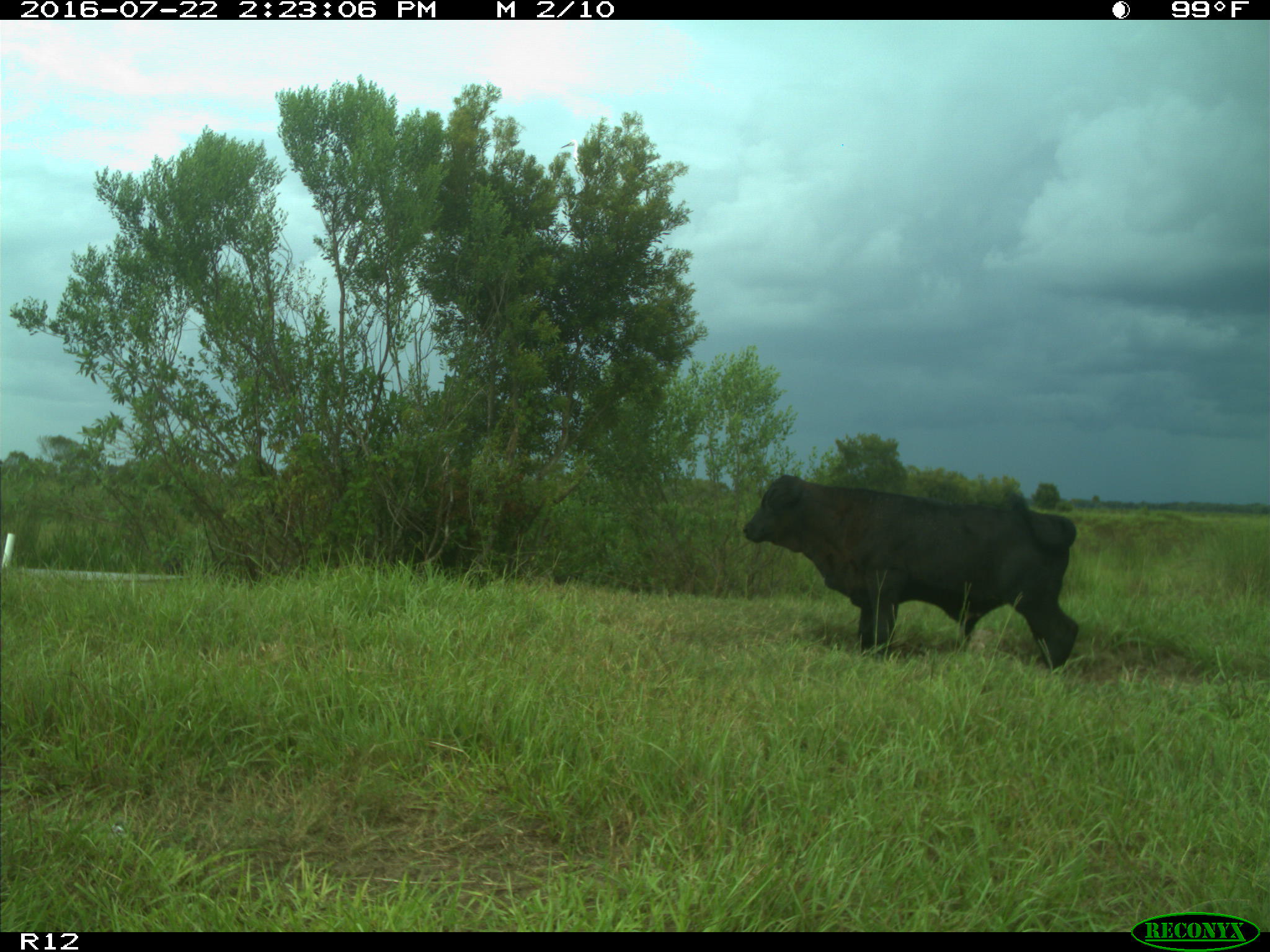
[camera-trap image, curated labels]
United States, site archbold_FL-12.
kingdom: Animalia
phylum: Chordata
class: Mammalia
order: Artiodactyla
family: Bovidae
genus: Bos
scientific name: Bos taurus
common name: domestic cow